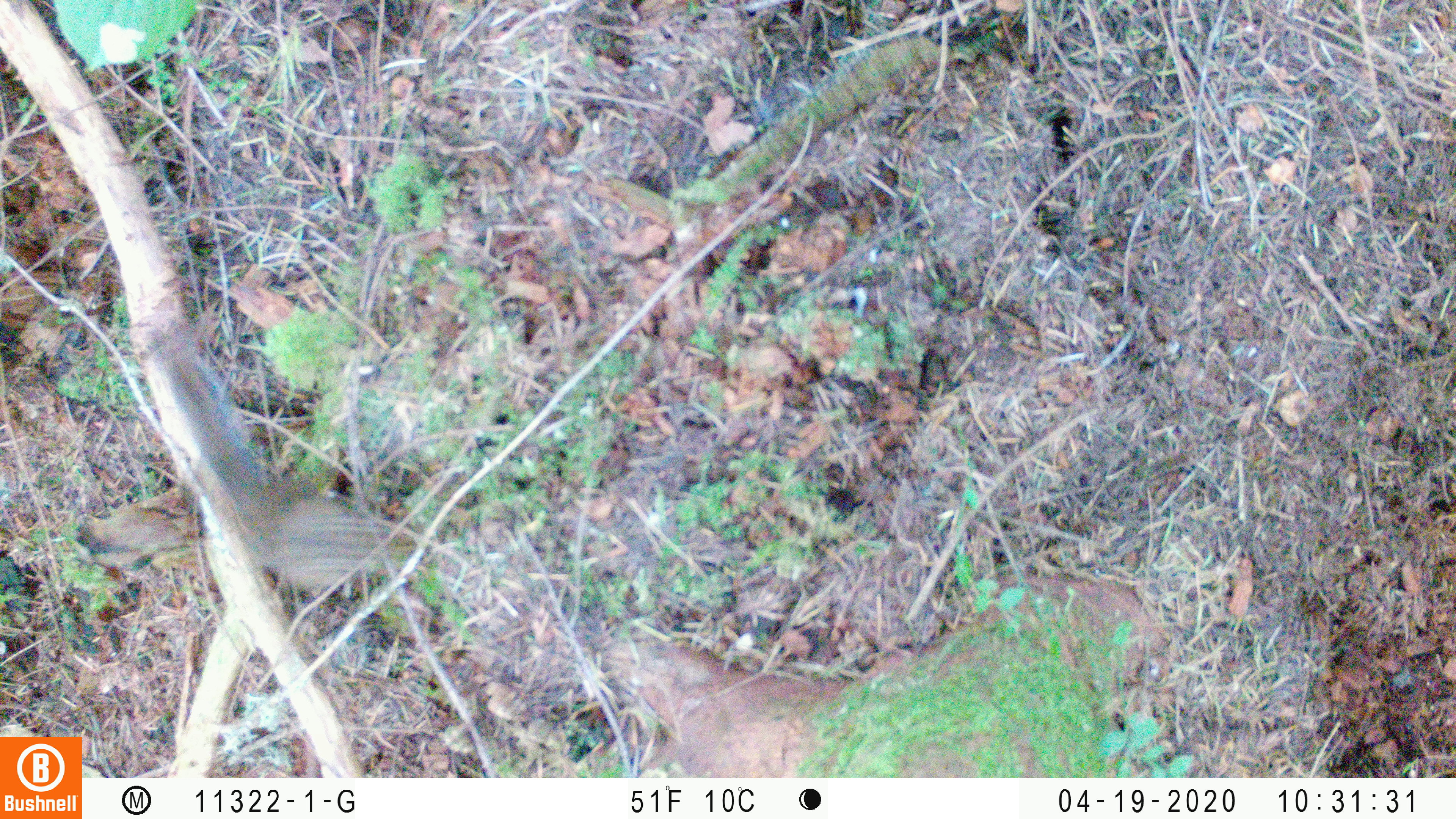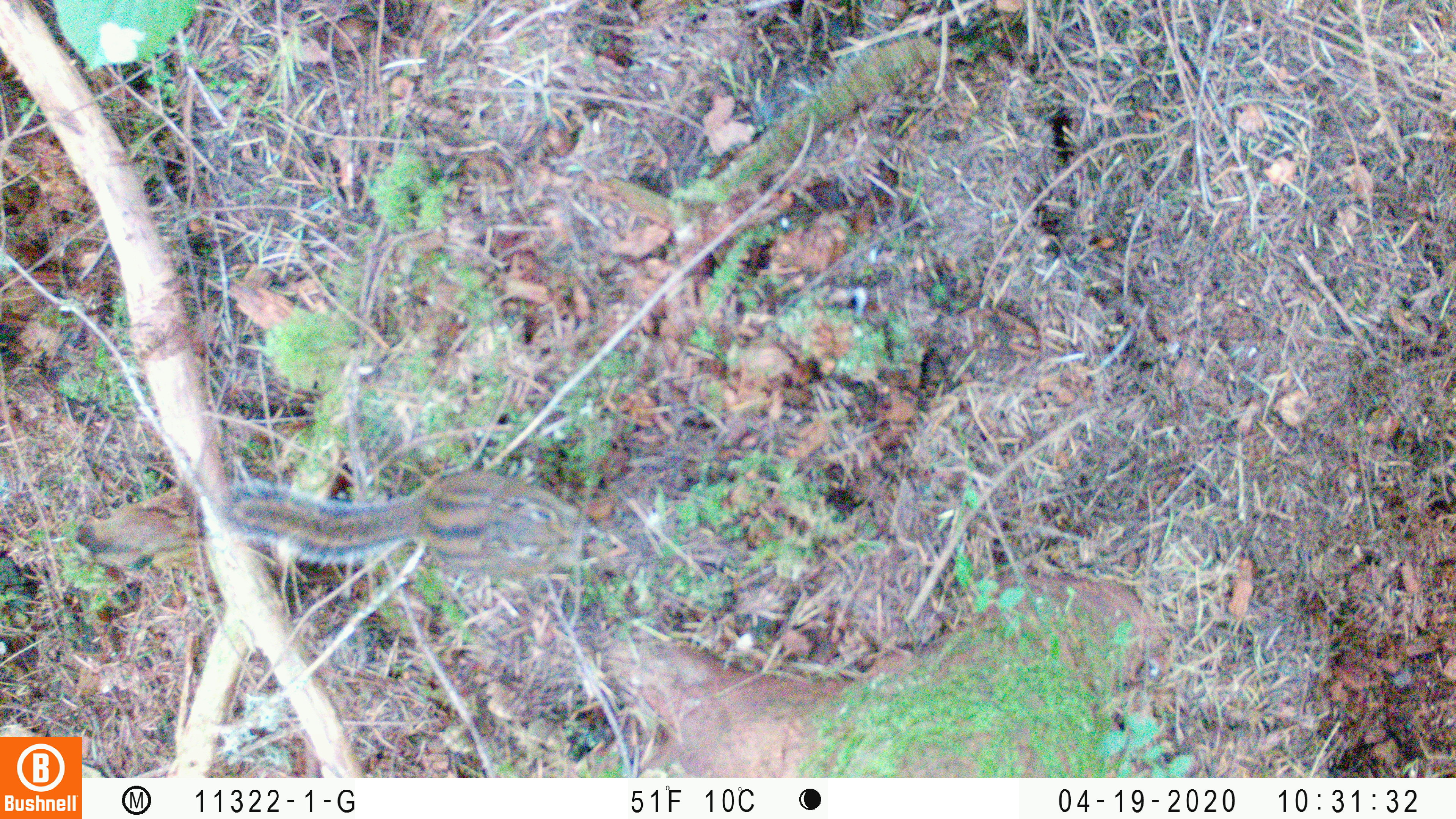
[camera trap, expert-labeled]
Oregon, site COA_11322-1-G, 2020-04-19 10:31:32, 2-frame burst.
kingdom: Animalia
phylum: Chordata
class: Mammalia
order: Rodentia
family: Sciuridae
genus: Neotamias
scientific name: Neotamias townsendii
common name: townsend's chipmunk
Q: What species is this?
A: Townsend's chipmunk (Neotamias townsendii).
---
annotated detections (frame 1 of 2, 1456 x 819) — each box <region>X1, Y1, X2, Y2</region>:
townsend's chipmunk: <region>163, 349, 408, 602</region>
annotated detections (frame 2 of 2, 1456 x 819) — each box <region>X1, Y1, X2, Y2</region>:
townsend's chipmunk: <region>215, 461, 605, 583</region>